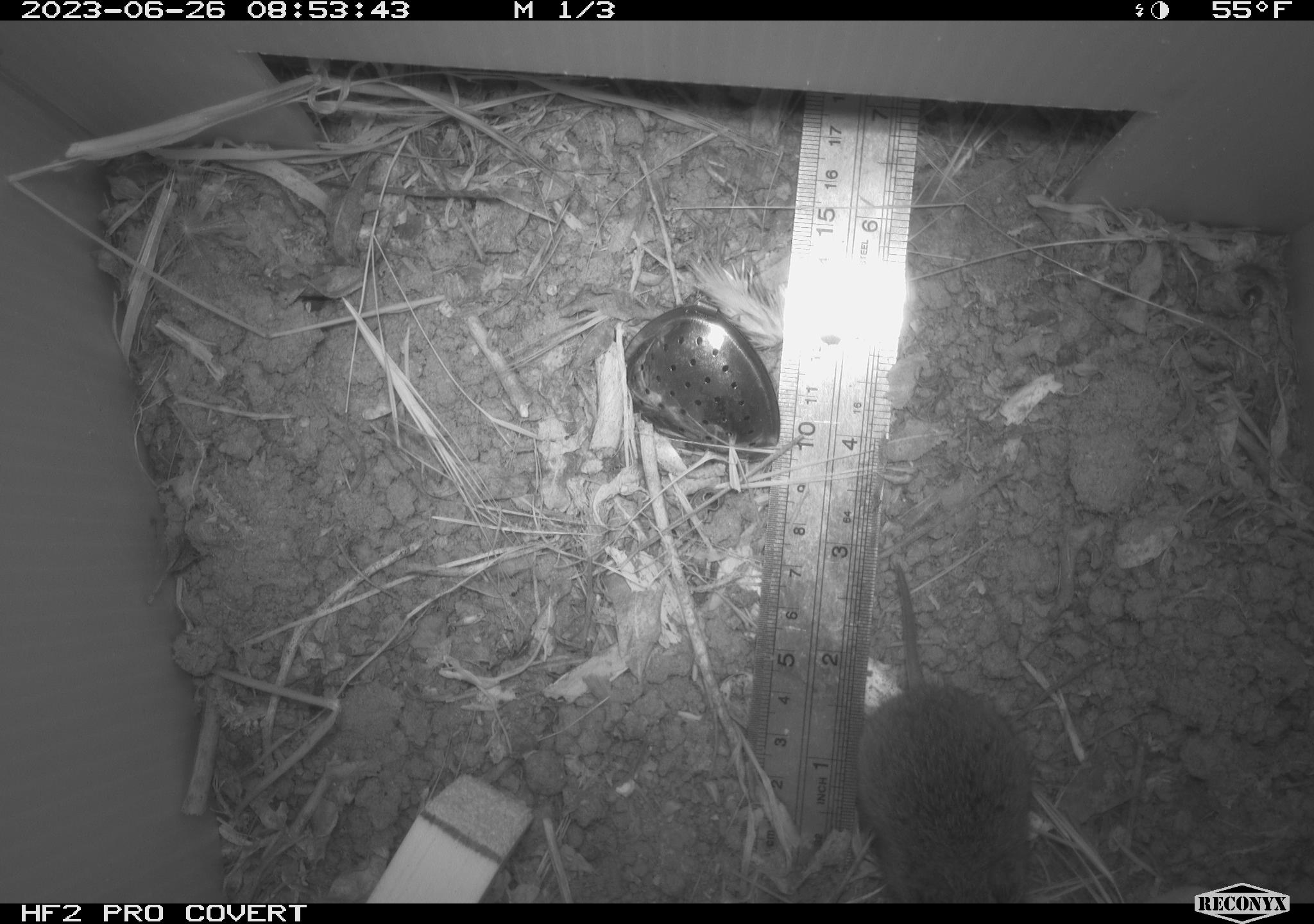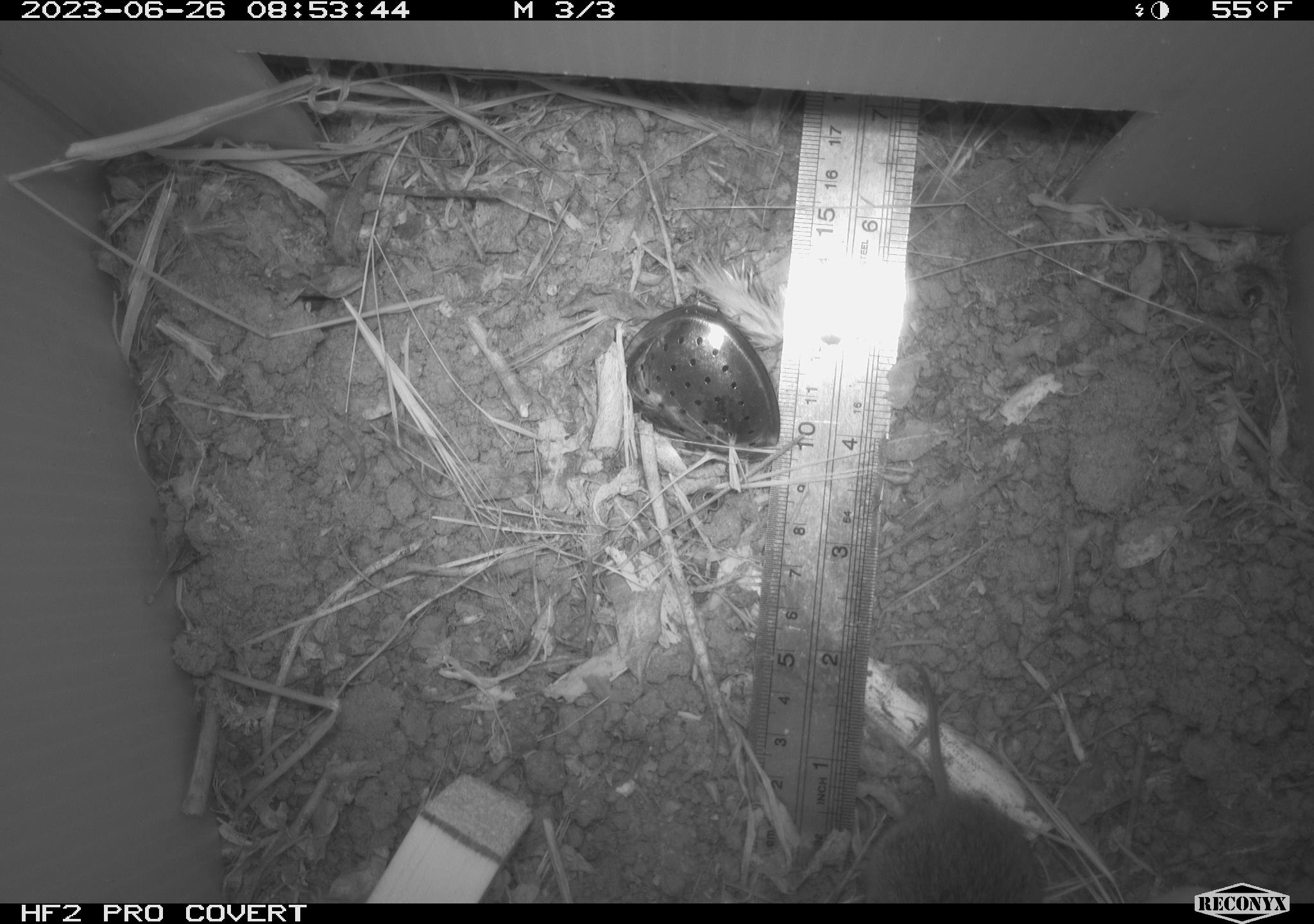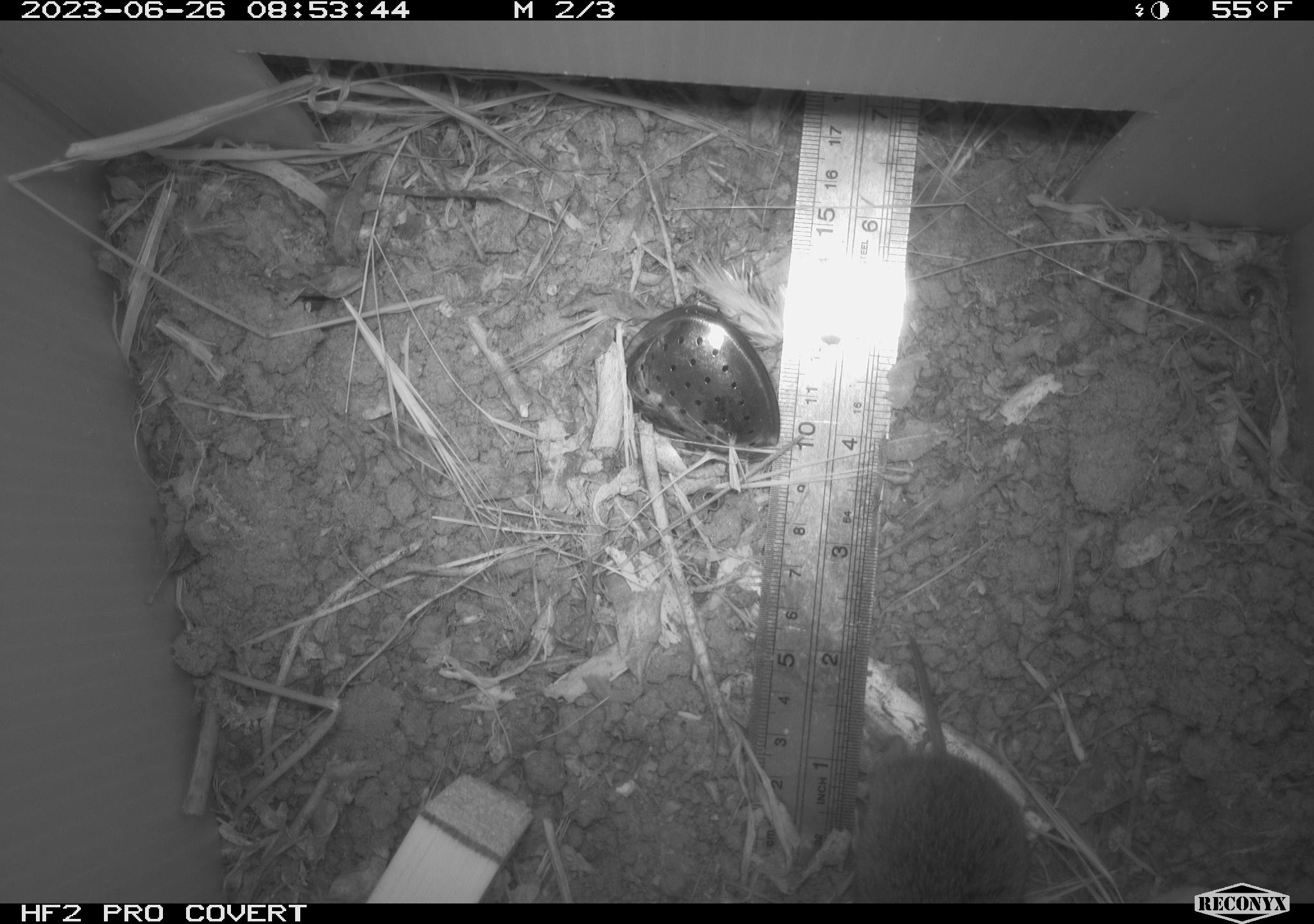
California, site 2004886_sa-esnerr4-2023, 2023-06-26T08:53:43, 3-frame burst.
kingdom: Animalia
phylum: Chordata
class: Mammalia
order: Rodentia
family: Cricetidae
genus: Microtus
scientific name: Microtus californicus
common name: california vole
California vole (Microtus californicus).